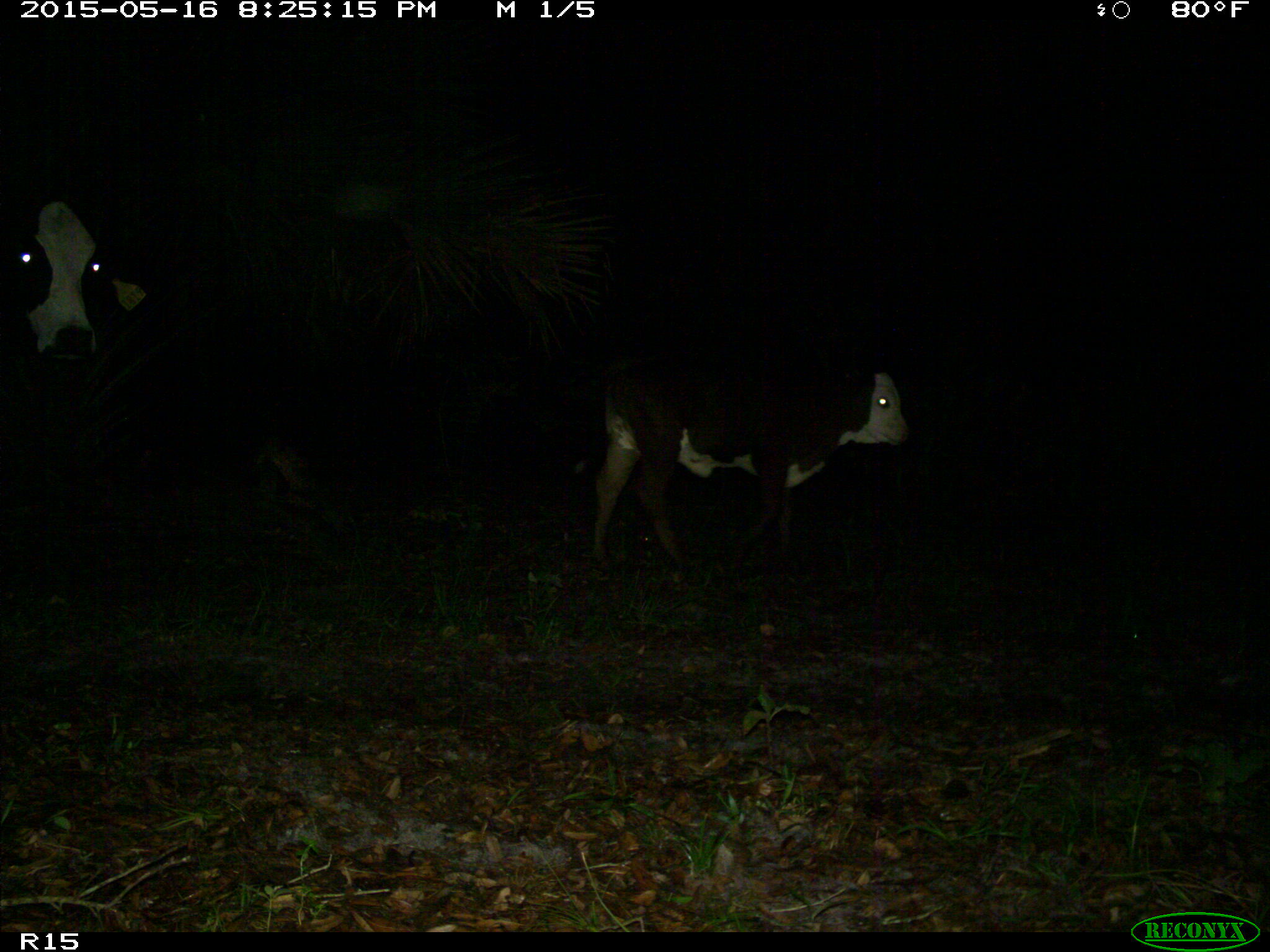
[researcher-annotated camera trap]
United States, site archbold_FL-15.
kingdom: Animalia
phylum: Chordata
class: Mammalia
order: Artiodactyla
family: Bovidae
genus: Bos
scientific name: Bos taurus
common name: domestic cow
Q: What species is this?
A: Bos taurus (domestic cow).